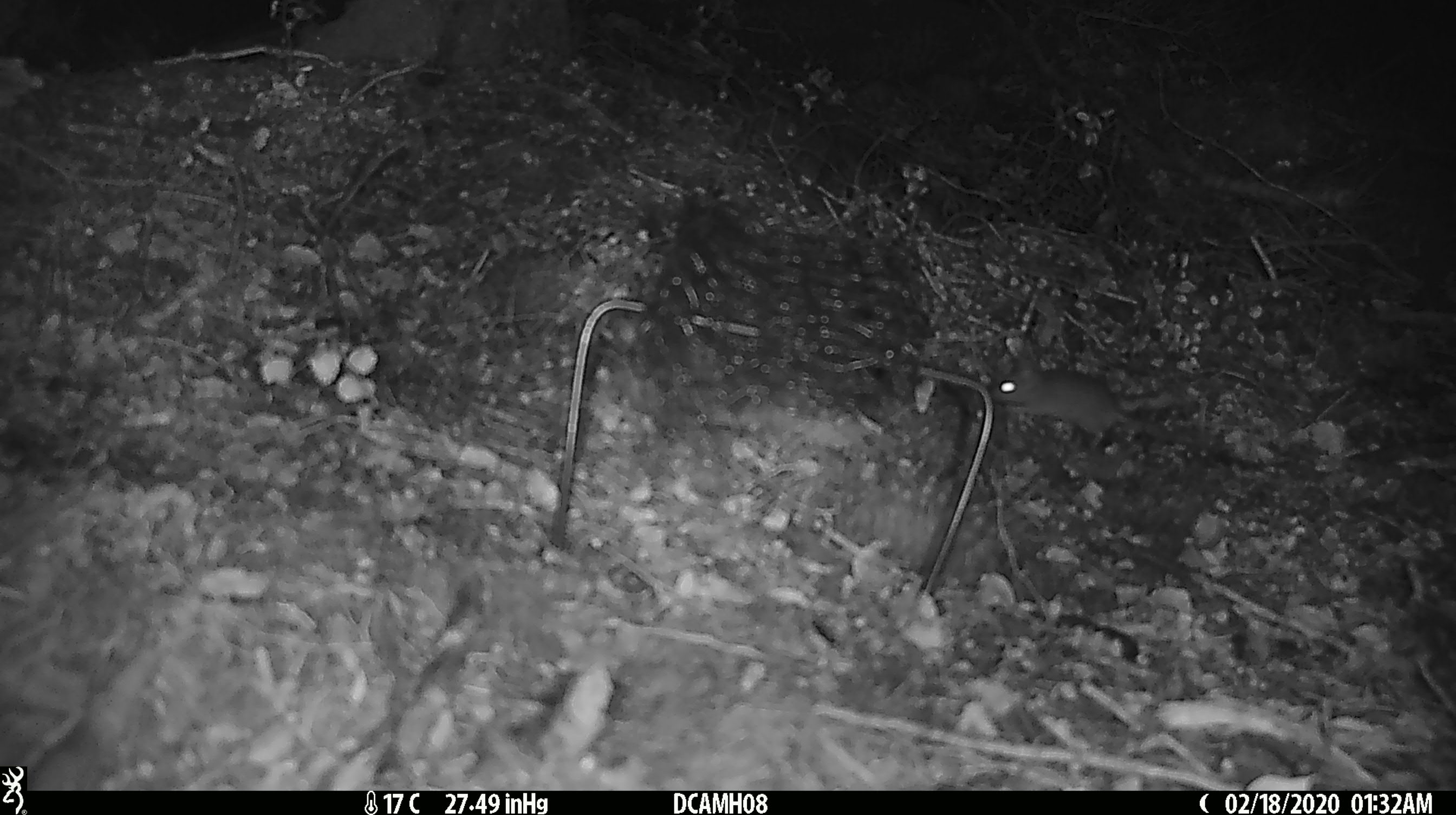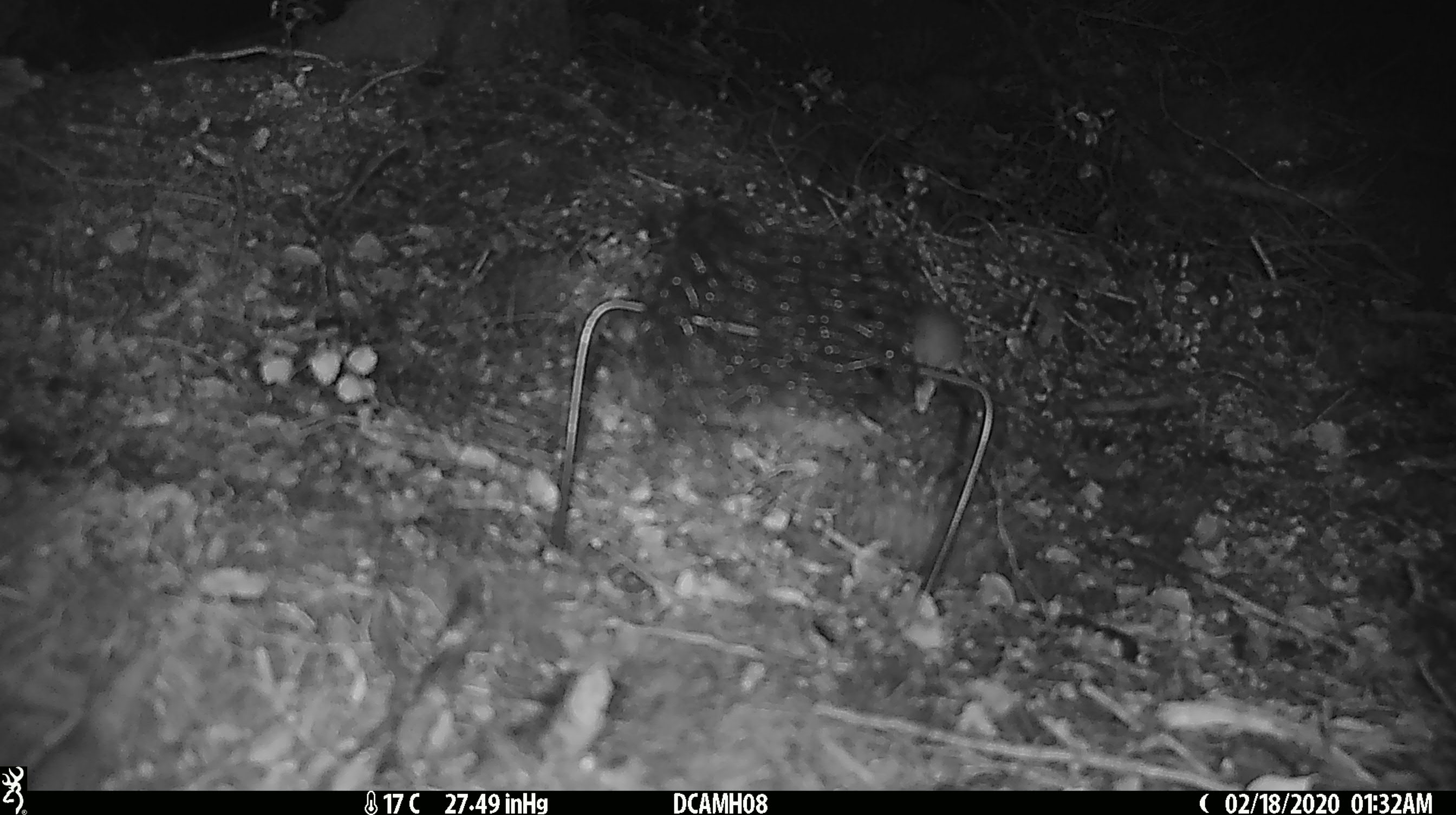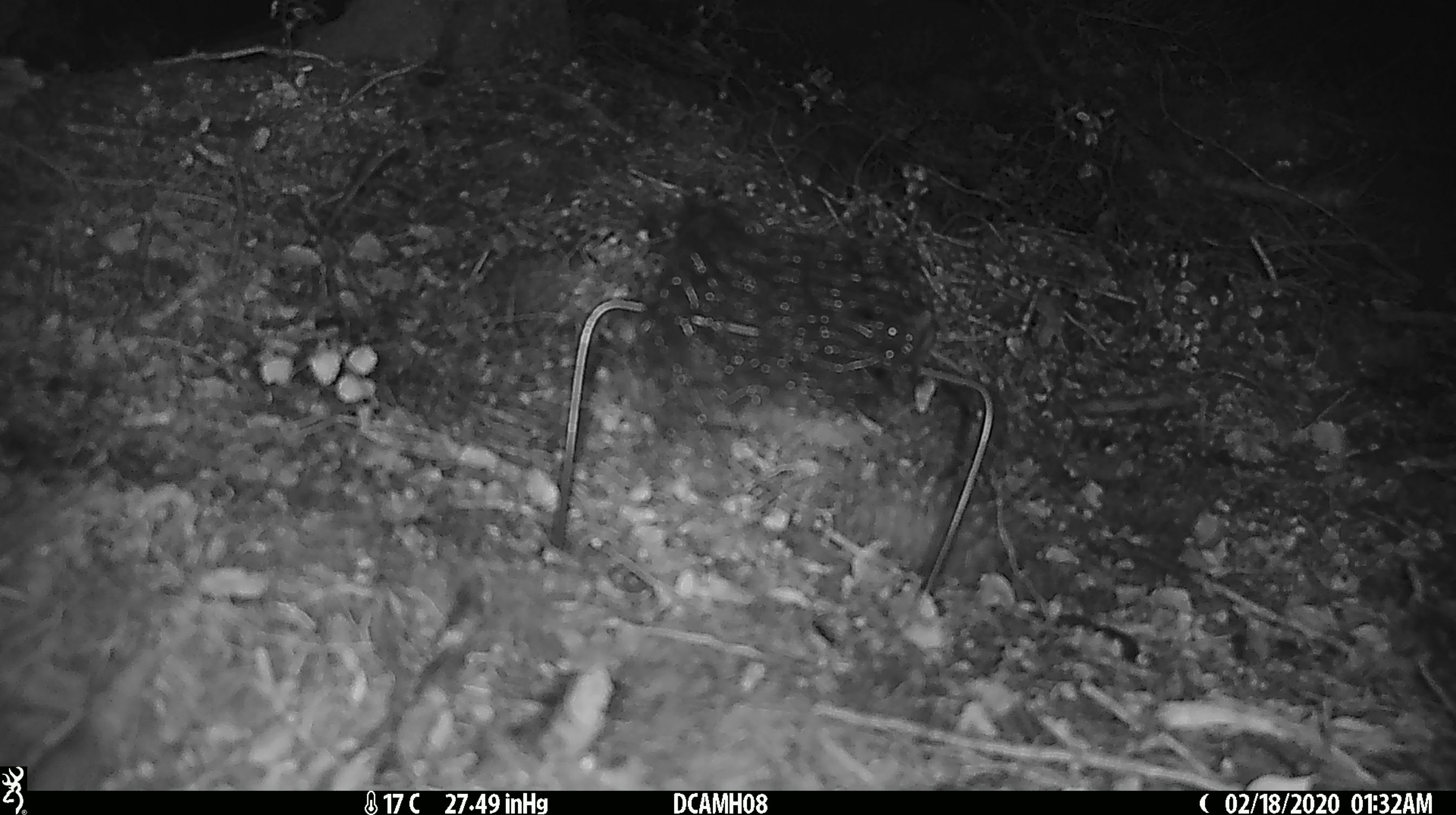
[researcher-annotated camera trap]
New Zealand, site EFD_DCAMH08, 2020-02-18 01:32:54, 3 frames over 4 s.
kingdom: Animalia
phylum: Chordata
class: Mammalia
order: Rodentia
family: Muridae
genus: Mus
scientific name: Mus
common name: mouse